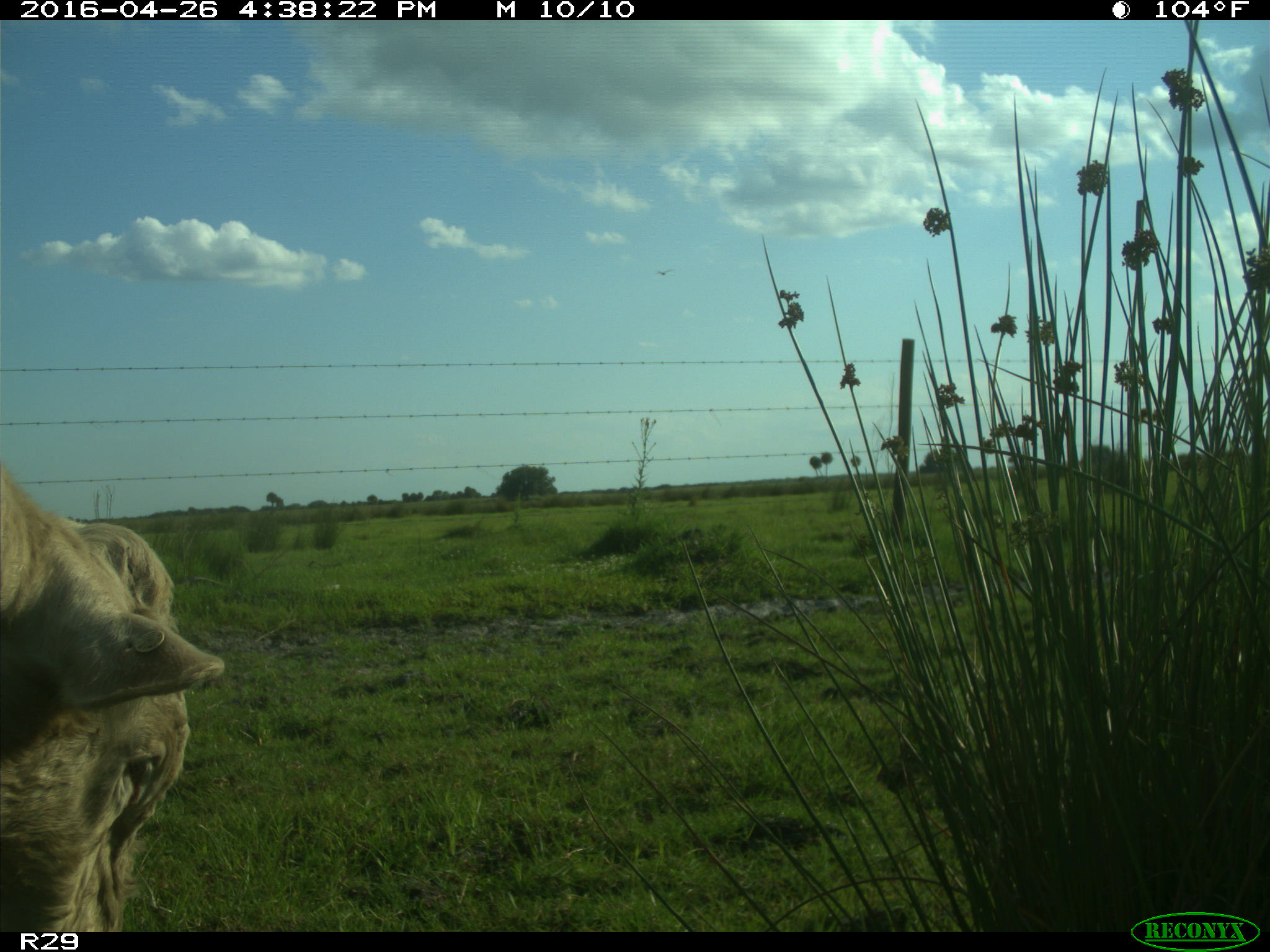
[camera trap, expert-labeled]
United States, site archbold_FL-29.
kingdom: Animalia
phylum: Chordata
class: Mammalia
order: Artiodactyla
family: Bovidae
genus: Bos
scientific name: Bos taurus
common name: domestic cow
Bos taurus (domestic cow).